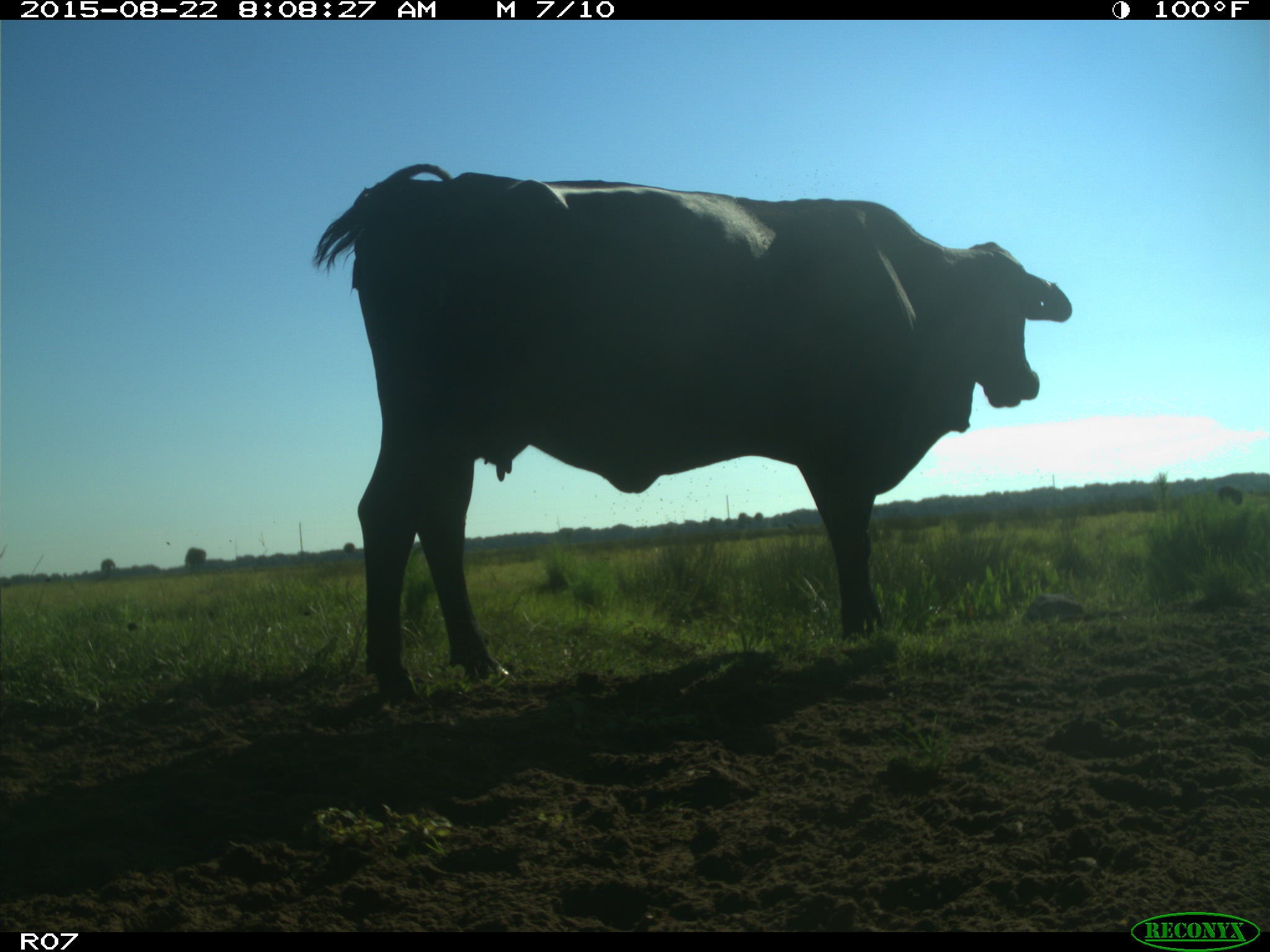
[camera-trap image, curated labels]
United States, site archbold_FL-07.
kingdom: Animalia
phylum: Chordata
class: Mammalia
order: Artiodactyla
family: Bovidae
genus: Bos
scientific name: Bos taurus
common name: domestic cow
Bos taurus (domestic cow).